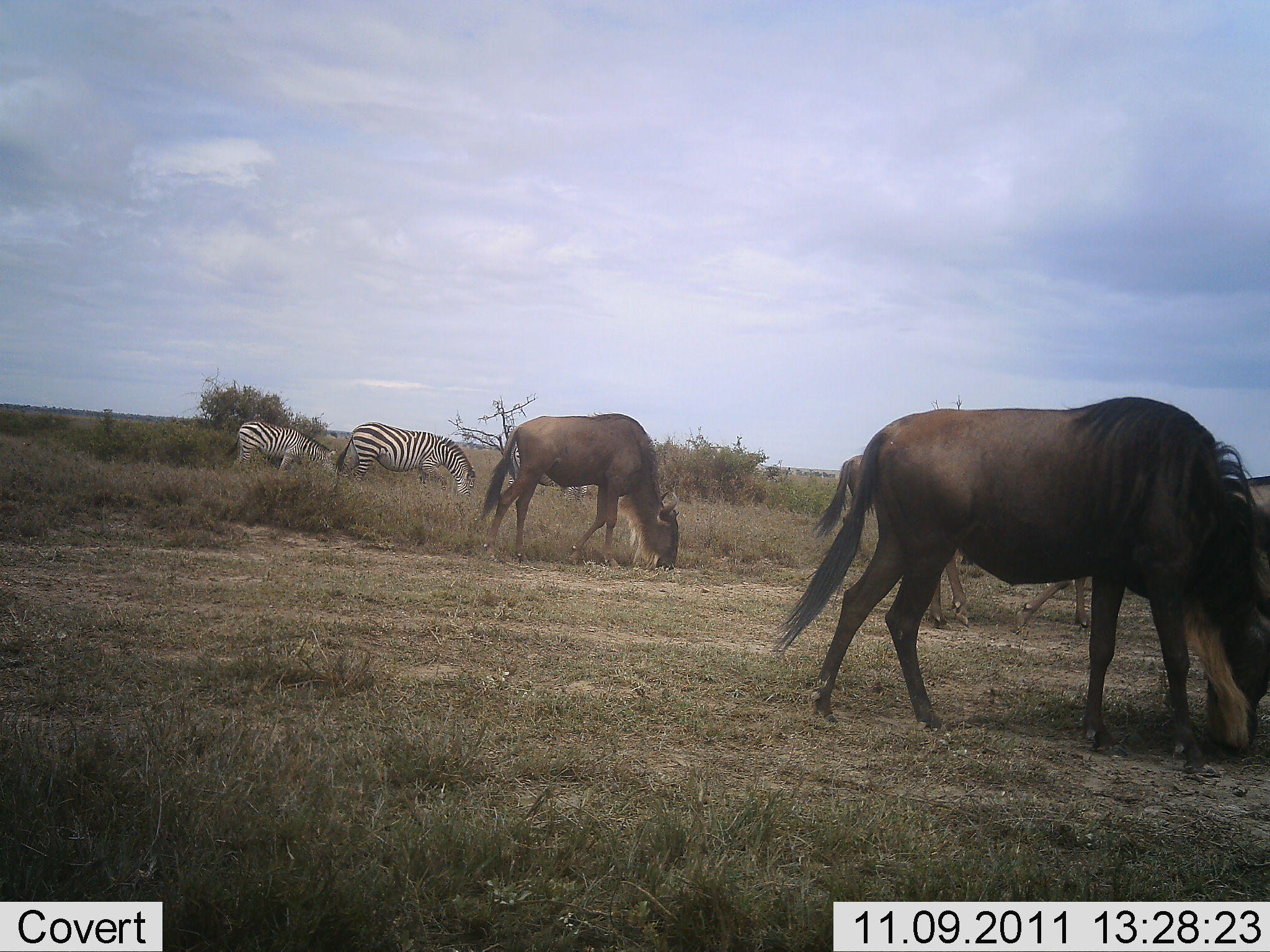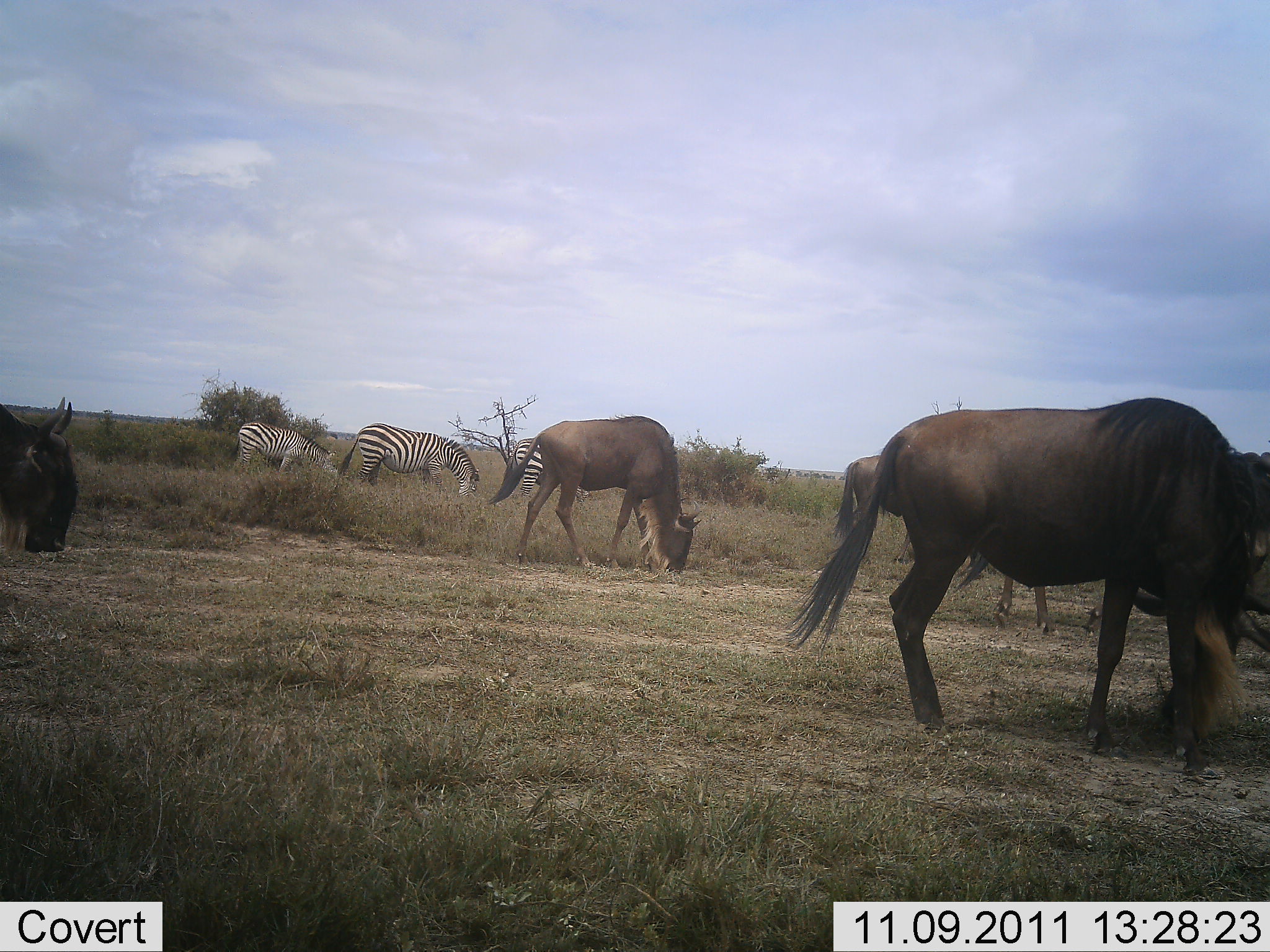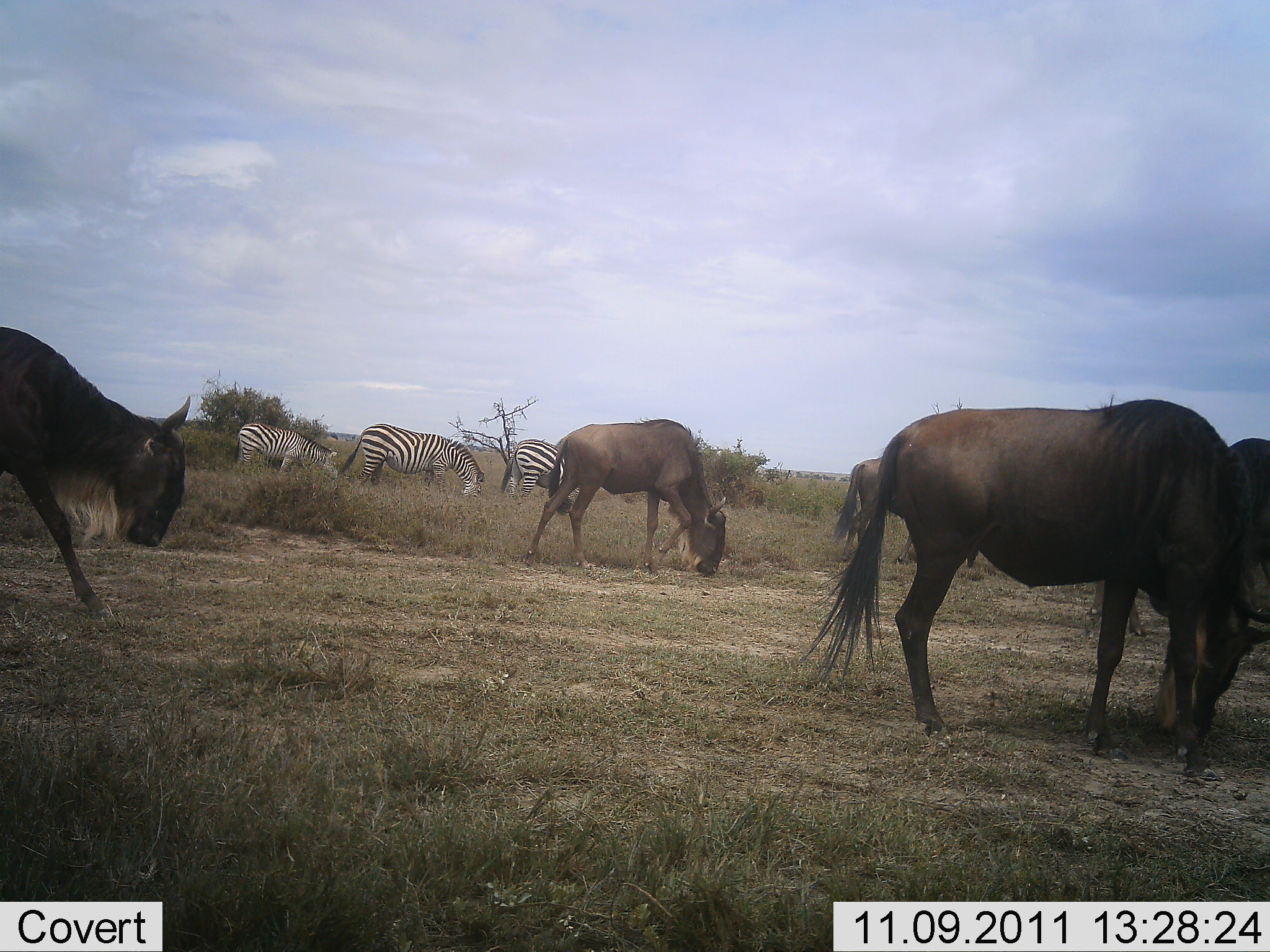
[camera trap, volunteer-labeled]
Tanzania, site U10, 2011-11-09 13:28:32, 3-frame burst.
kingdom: Animalia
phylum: Chordata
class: Mammalia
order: Artiodactyla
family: Bovidae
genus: Connochaetes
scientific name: Connochaetes taurinus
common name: blue wildebeest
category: wildebeest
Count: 5.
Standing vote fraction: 0%.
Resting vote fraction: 0%.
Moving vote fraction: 33%.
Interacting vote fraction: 0%.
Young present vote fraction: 0%.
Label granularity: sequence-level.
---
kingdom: Animalia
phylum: Chordata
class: Mammalia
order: Perissodactyla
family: Equidae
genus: Equus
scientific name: Equus quagga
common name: plains zebra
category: zebra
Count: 3.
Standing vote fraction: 0%.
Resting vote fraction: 0%.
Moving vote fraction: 18%.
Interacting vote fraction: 9%.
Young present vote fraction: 0%.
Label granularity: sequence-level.